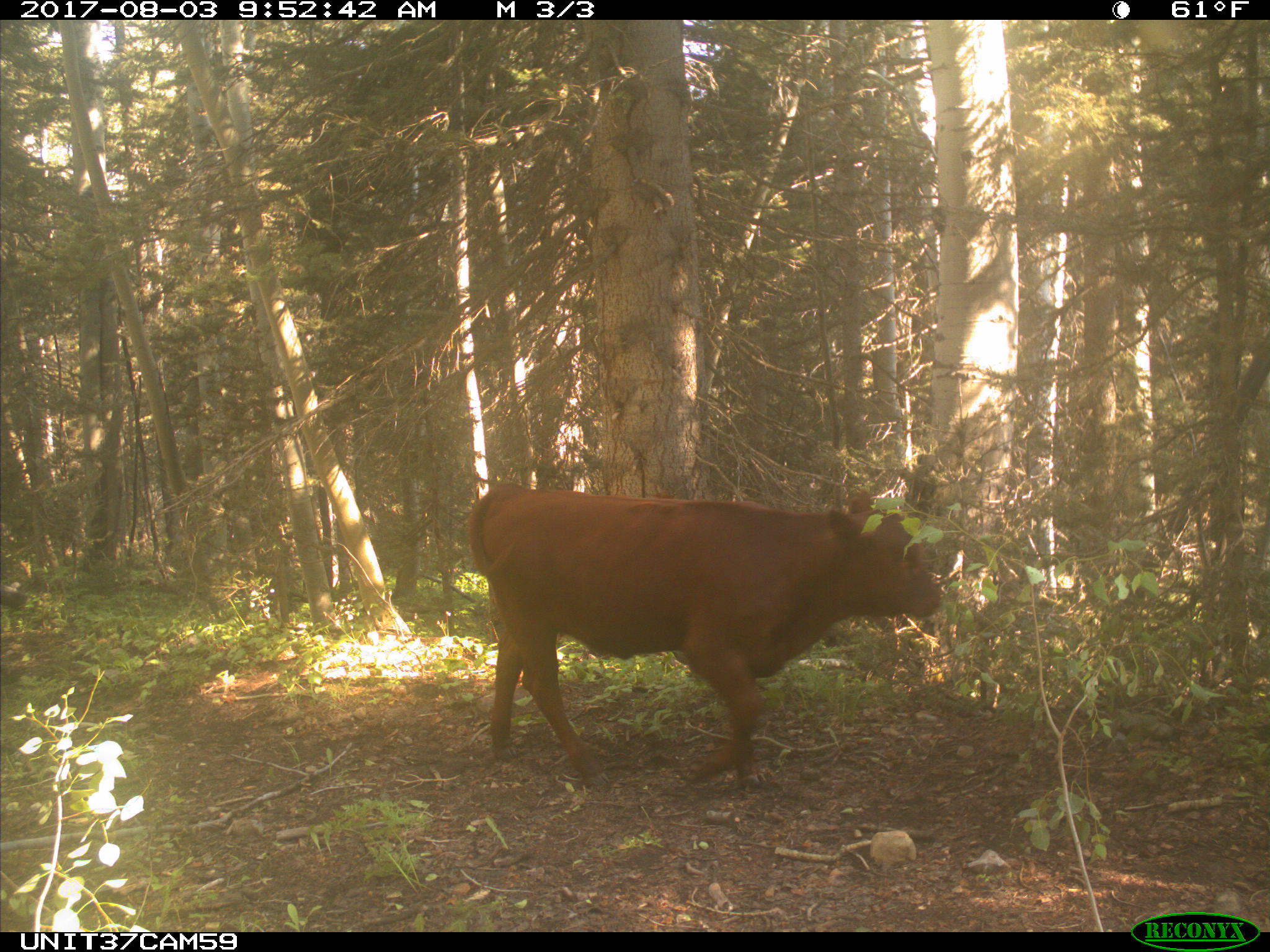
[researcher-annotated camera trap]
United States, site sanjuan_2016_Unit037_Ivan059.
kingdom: Animalia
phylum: Chordata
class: Mammalia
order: Artiodactyla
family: Bovidae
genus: Bos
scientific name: Bos taurus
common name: domestic cow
Bos taurus (domestic cow).